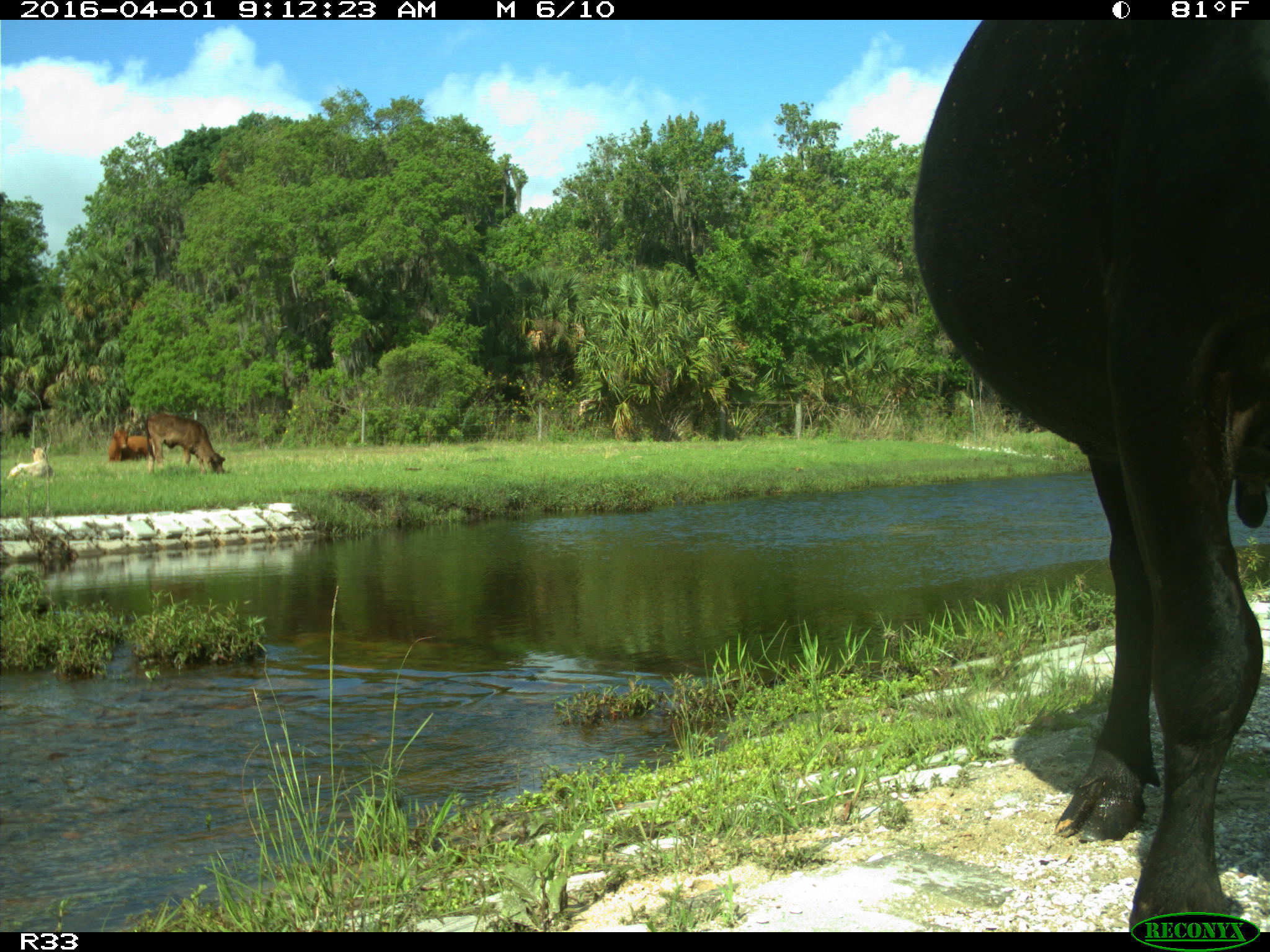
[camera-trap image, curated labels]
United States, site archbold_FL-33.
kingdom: Animalia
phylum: Chordata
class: Mammalia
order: Artiodactyla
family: Bovidae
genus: Bos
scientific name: Bos taurus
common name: domestic cow